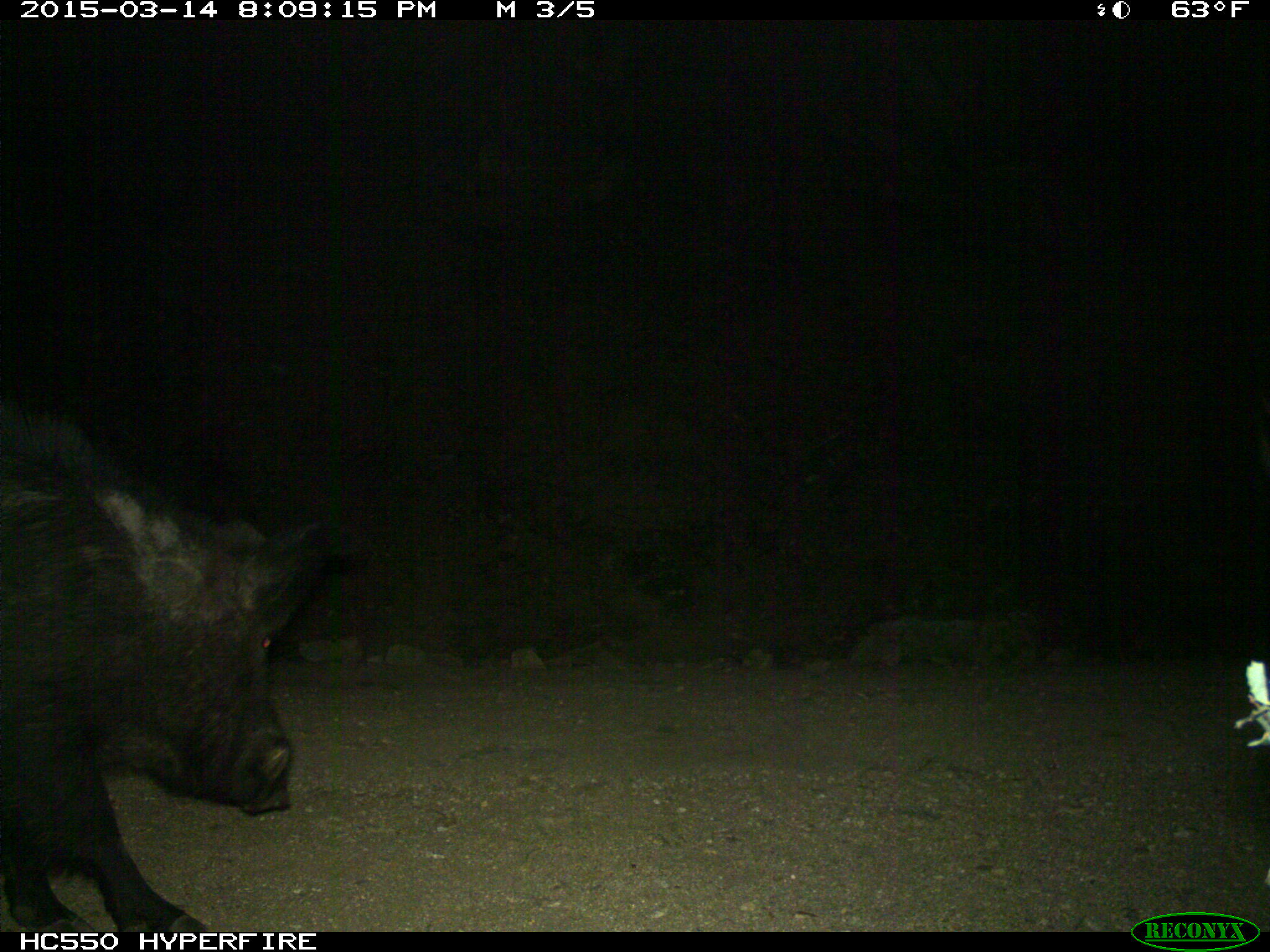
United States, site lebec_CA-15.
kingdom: Animalia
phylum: Chordata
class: Mammalia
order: Artiodactyla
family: Suidae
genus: Sus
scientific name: Sus scrofa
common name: wild boar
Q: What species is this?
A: Sus scrofa (wild boar).